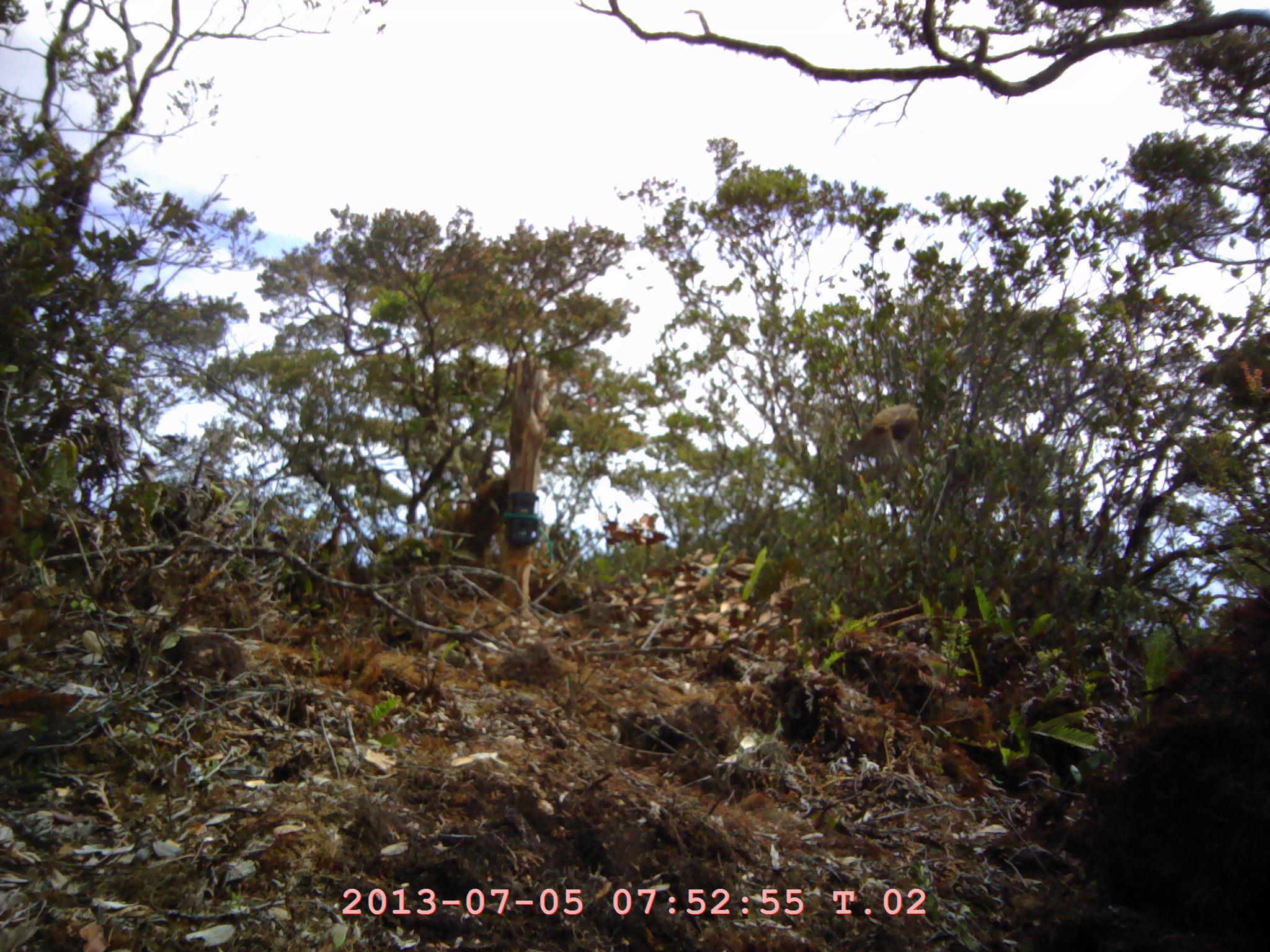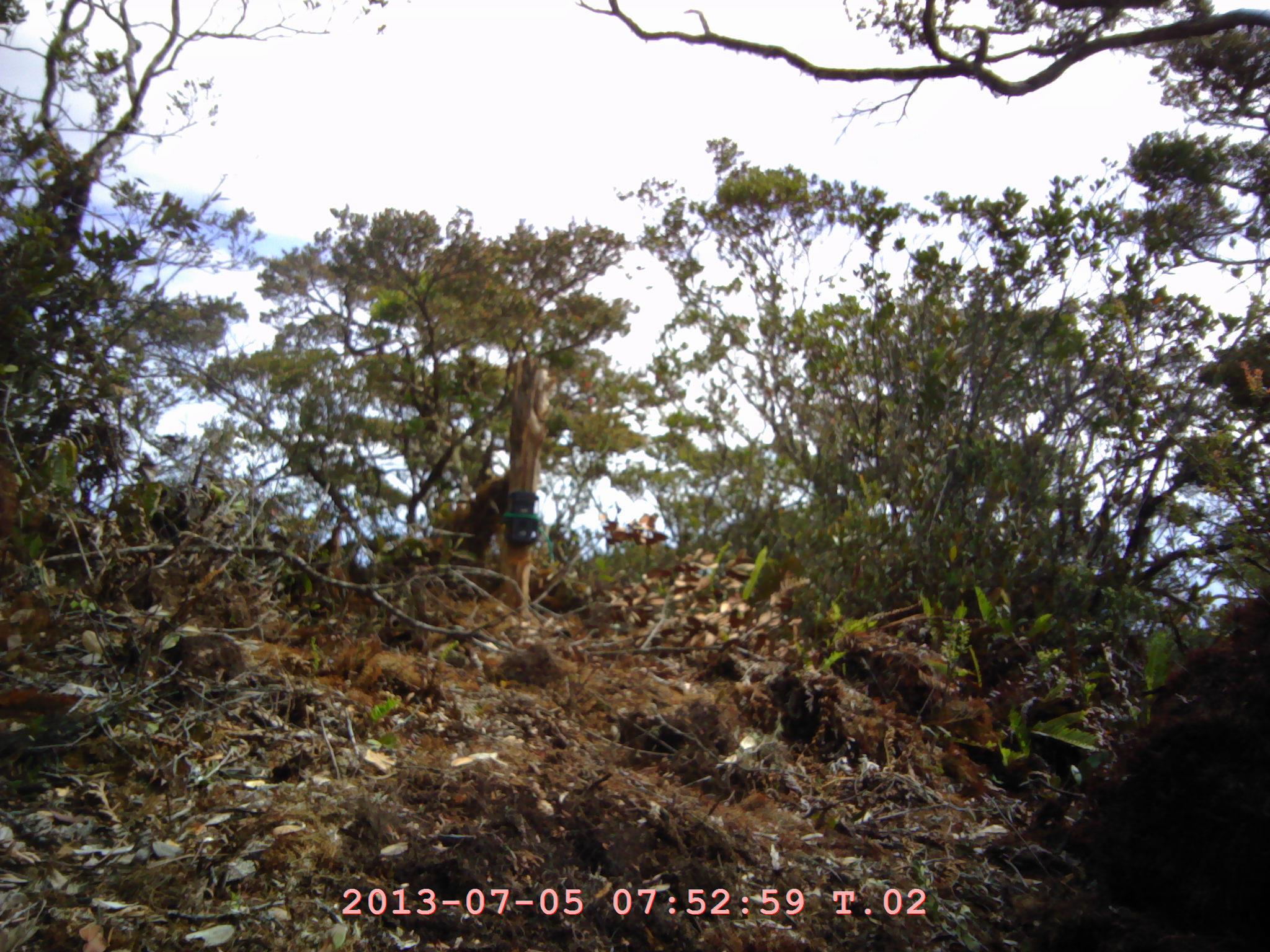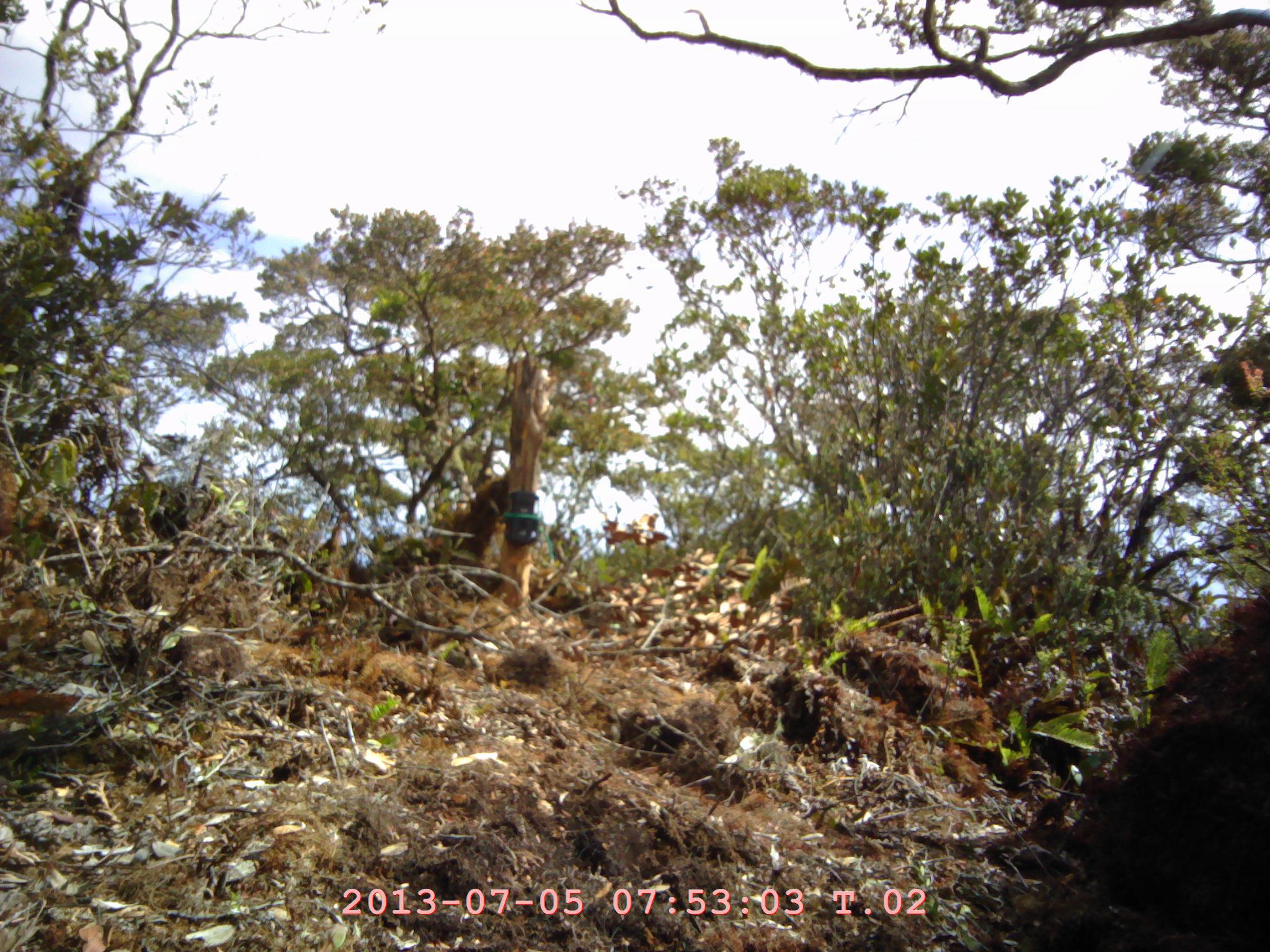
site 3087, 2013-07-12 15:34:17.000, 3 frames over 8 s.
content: unidentified animal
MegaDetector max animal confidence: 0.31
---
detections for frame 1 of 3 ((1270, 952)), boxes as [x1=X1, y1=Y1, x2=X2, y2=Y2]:
unidentifiable: [x1=843, y1=402, x2=919, y2=462]